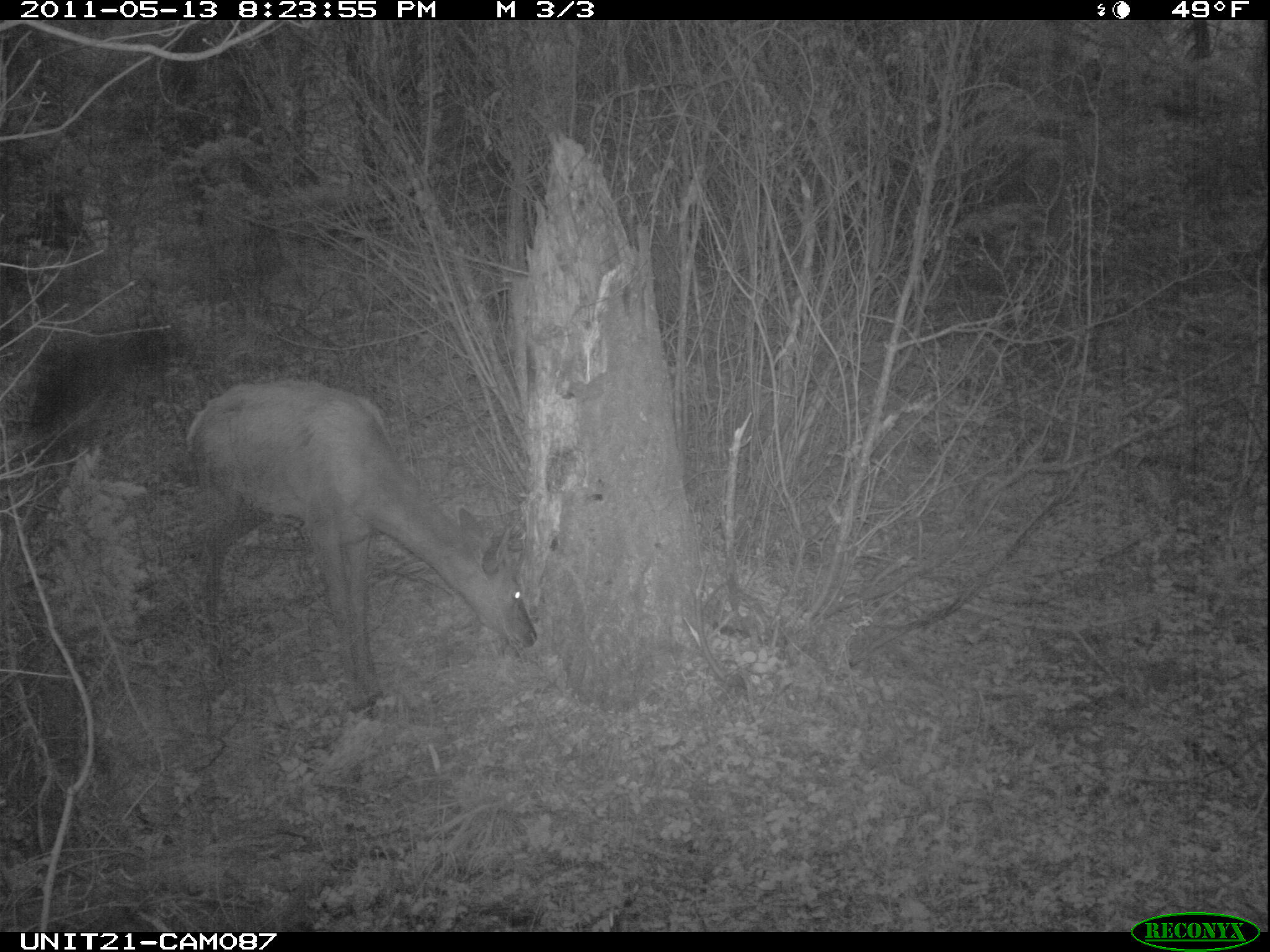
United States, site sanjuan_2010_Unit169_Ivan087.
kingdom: Animalia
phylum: Chordata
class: Mammalia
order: Artiodactyla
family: Cervidae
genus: Cervus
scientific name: Cervus elaphus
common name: red deer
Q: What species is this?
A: Cervus elaphus (red deer).